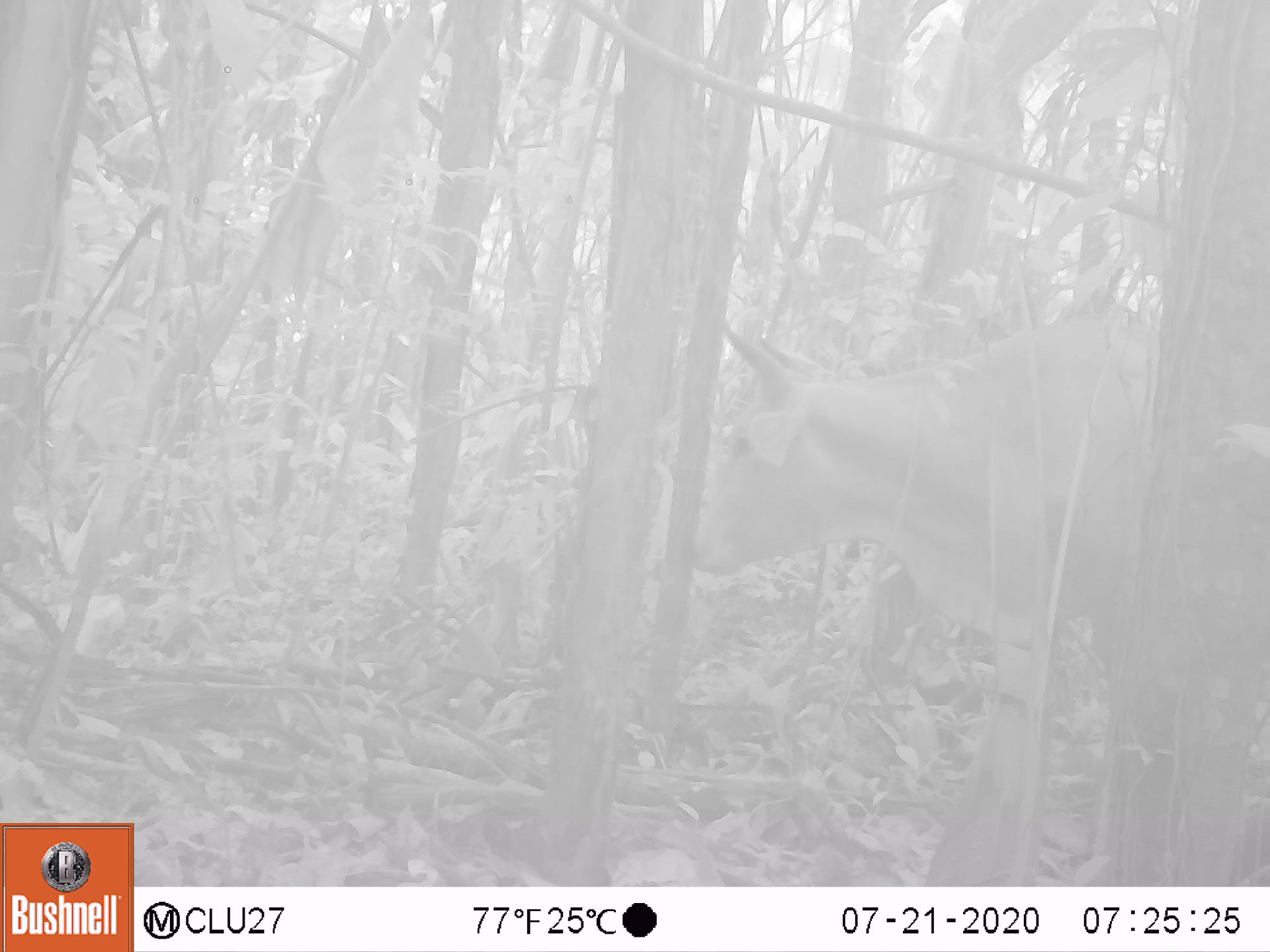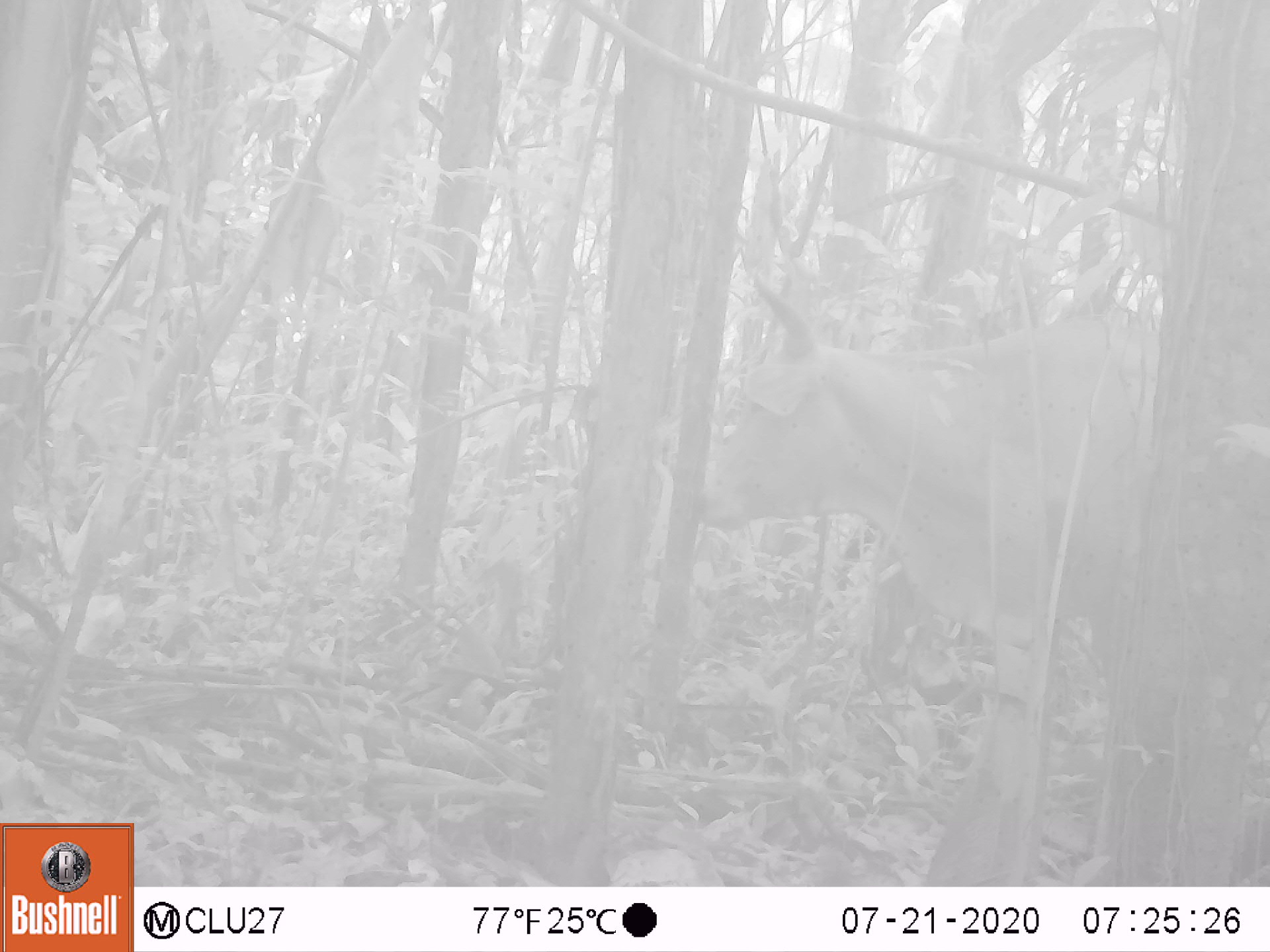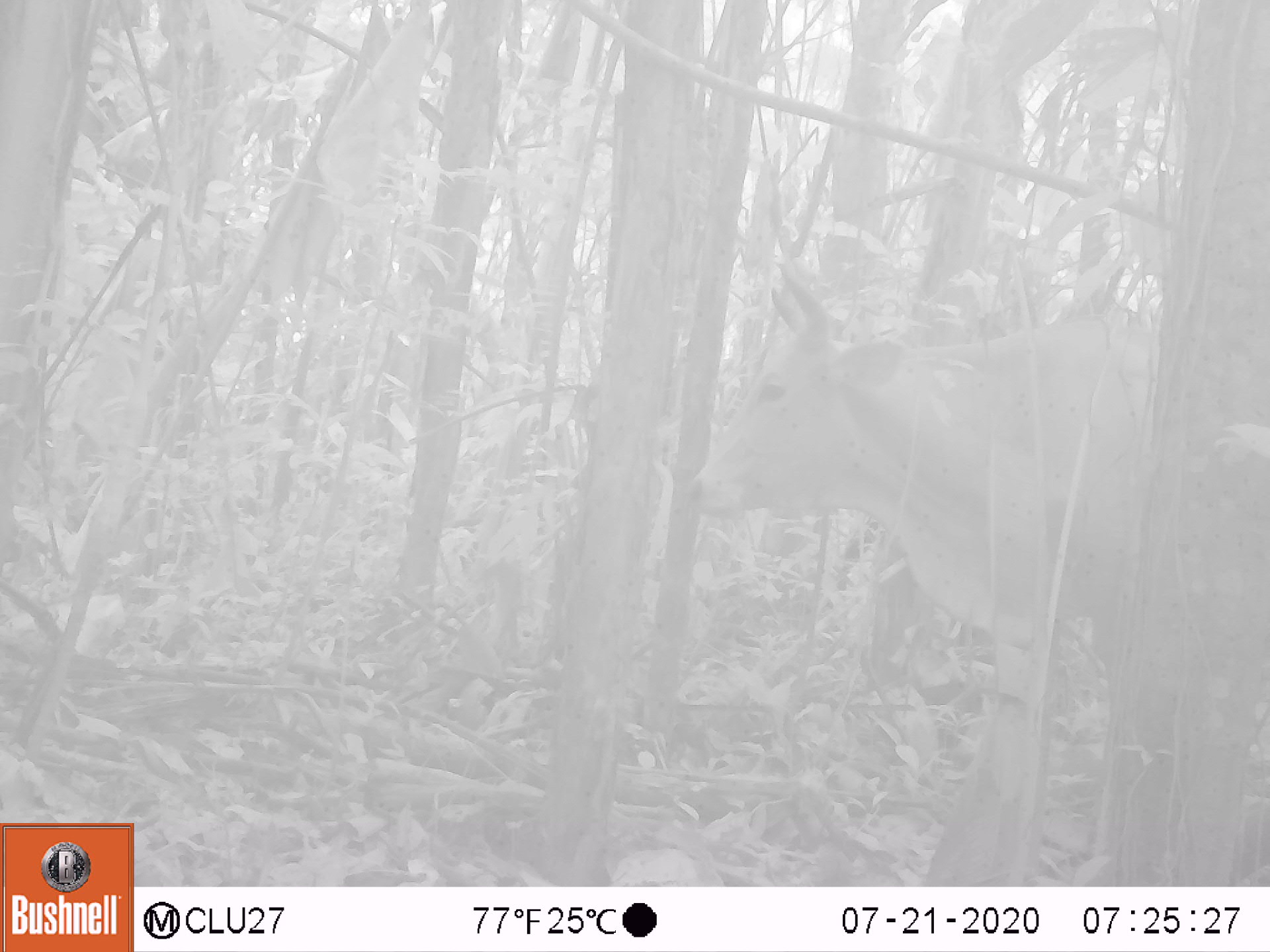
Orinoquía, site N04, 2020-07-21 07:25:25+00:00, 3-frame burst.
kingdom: Animalia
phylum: Chordata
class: Mammalia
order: Artiodactyla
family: Bovidae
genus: Bos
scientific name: Bos taurus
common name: cow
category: cattle